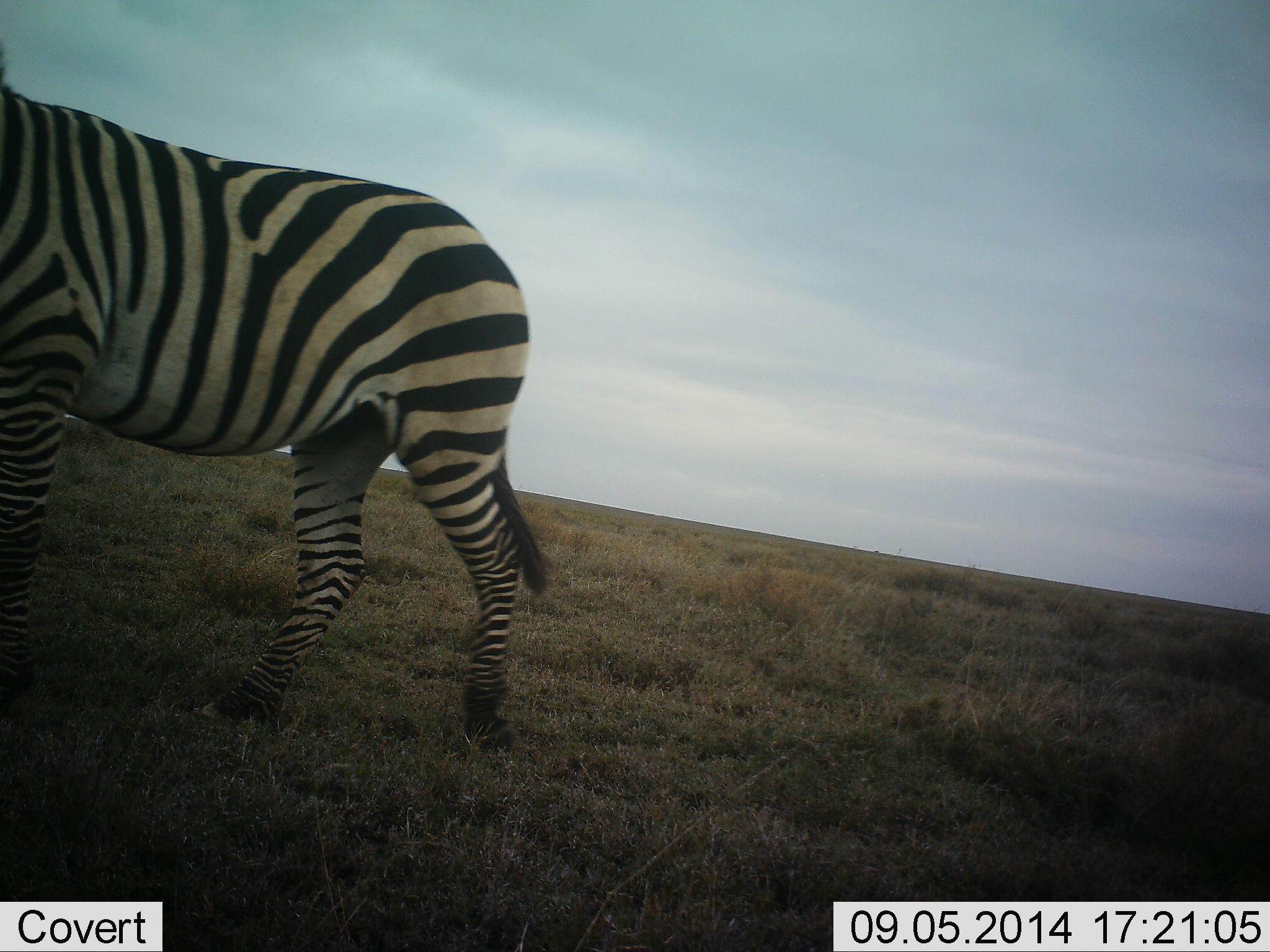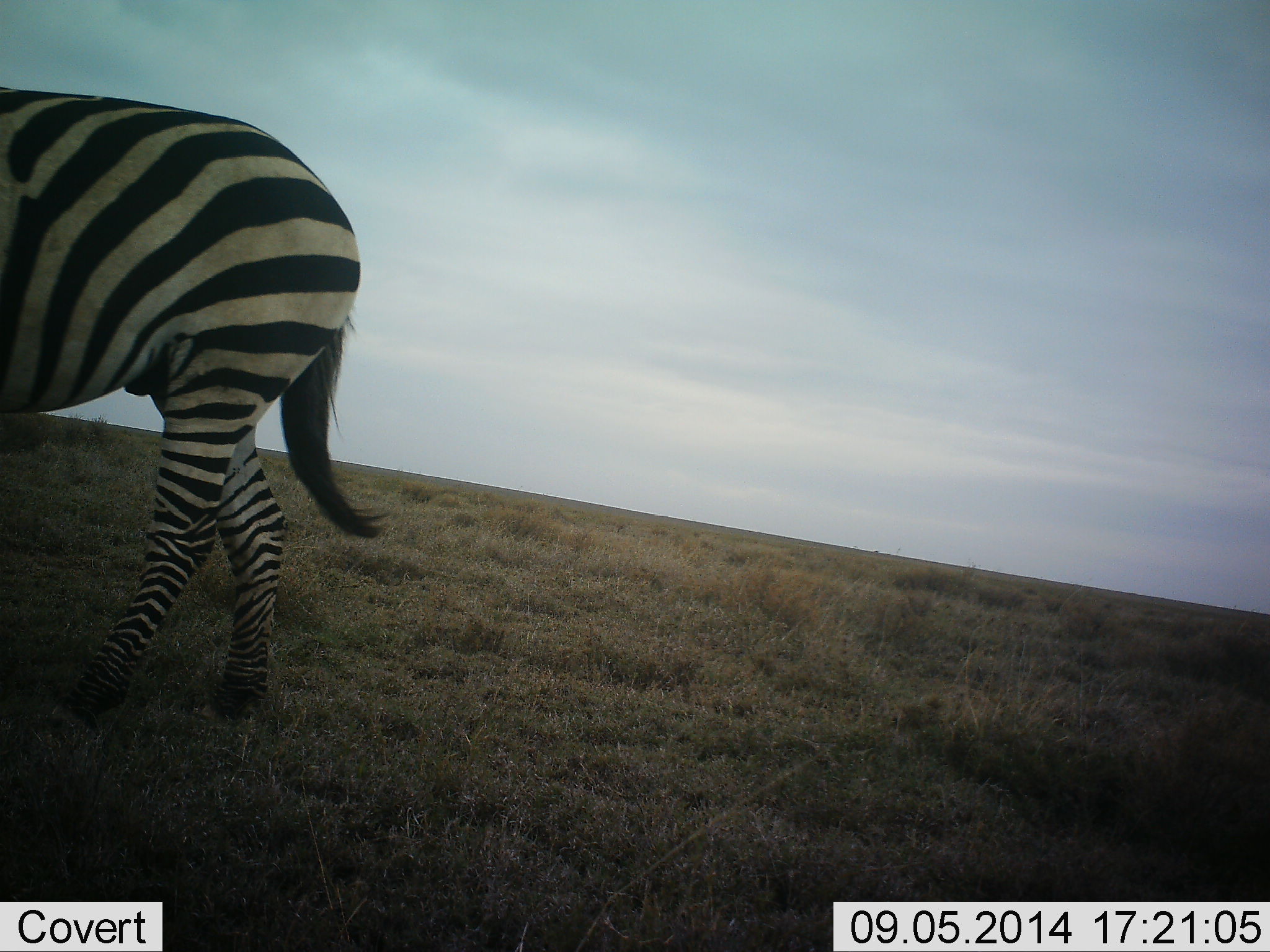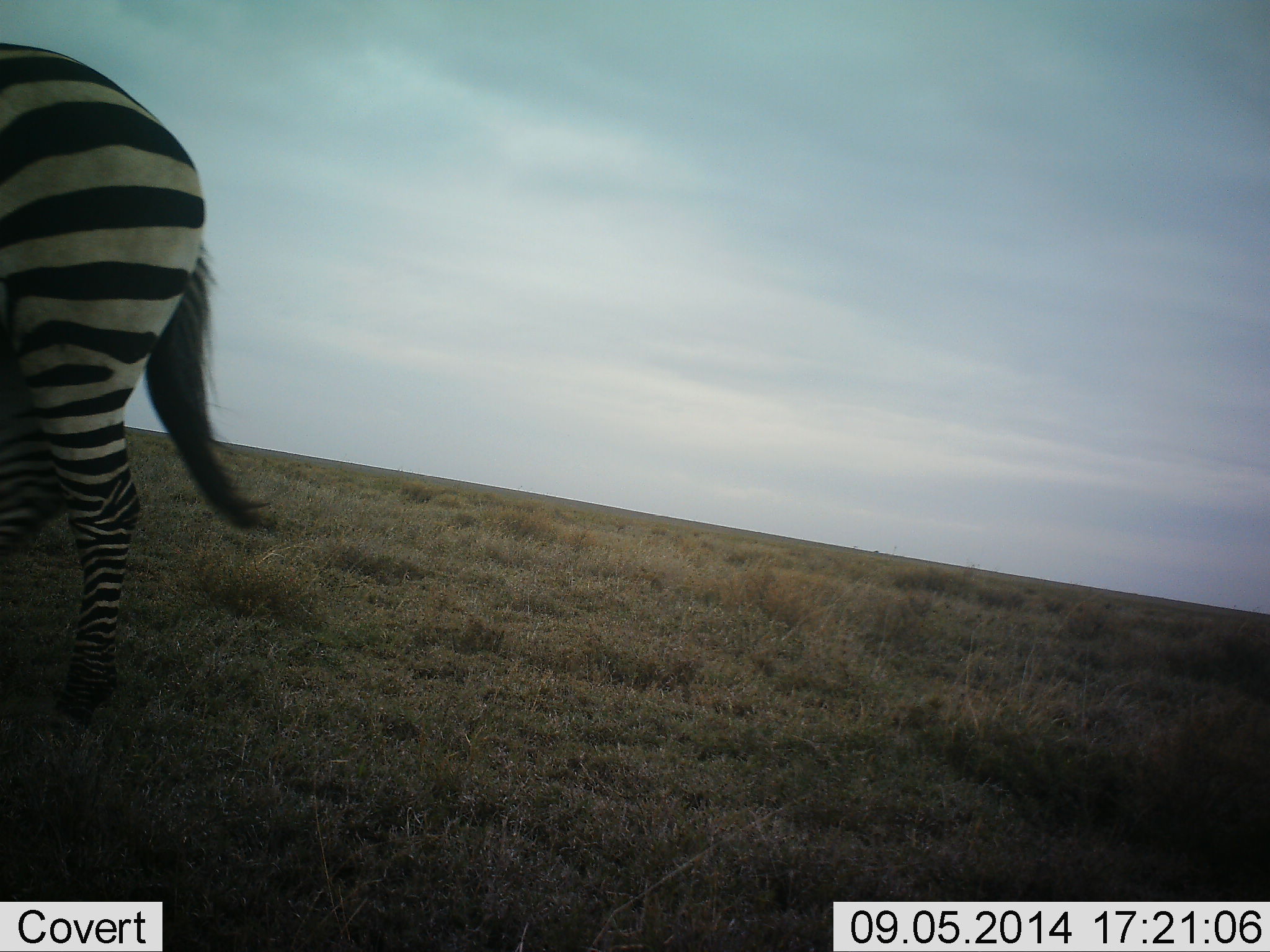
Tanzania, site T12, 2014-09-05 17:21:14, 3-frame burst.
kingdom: Animalia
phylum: Chordata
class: Mammalia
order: Perissodactyla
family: Equidae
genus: Equus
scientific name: Equus quagga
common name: plains zebra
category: zebra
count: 1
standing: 0%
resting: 0%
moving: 100%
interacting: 0%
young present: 0%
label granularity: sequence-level